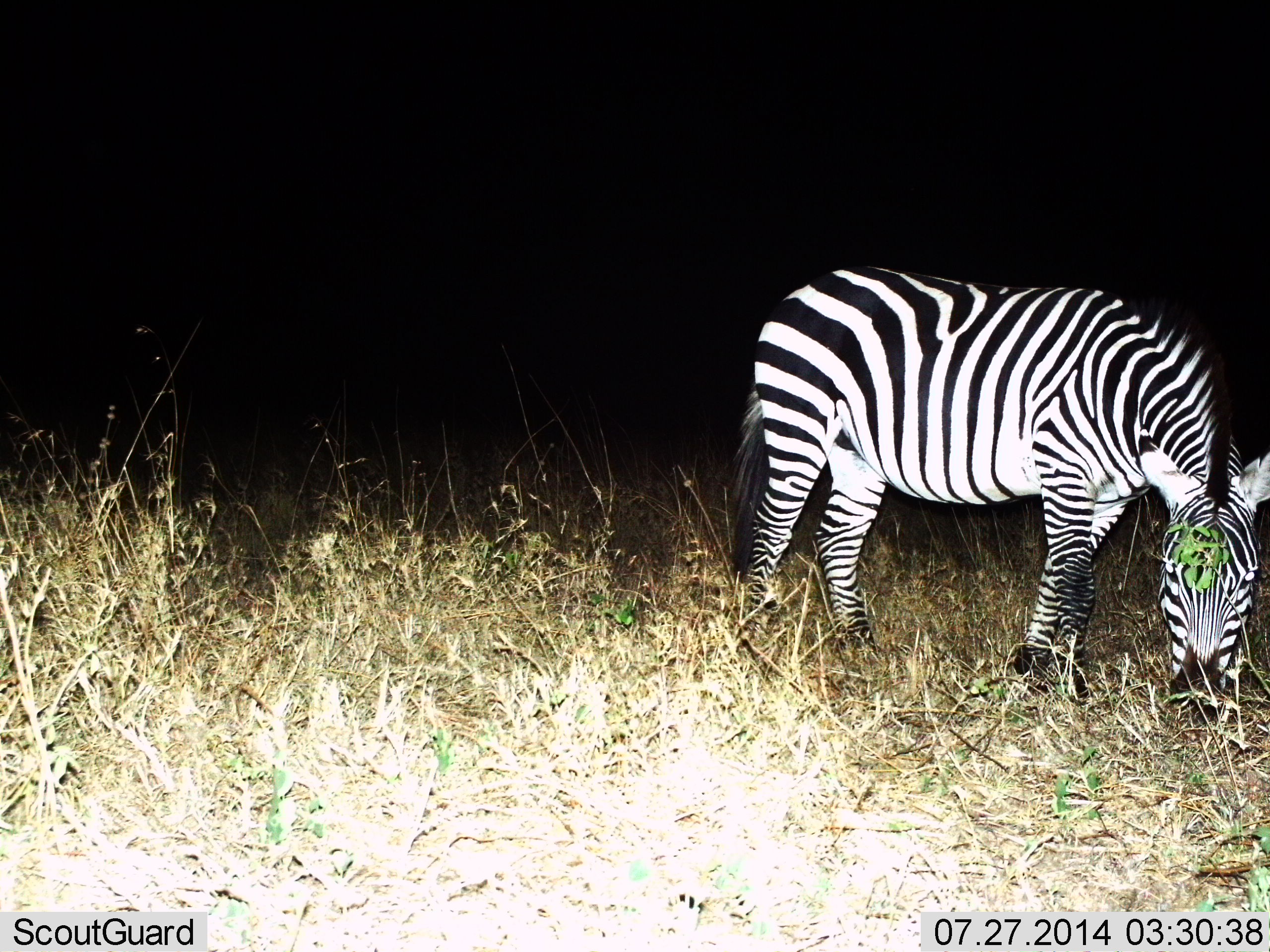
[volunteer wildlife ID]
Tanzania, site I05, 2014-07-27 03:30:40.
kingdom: Animalia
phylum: Chordata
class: Mammalia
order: Perissodactyla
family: Equidae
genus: Equus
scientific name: Equus quagga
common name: plains zebra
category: zebra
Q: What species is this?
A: Zebra (plains zebra) (Equus quagga).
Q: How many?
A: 1.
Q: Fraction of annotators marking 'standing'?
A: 40%.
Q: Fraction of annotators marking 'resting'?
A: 0%.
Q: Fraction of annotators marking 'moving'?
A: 0%.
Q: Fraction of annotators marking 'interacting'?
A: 0%.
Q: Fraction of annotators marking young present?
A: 0%.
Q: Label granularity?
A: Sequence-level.